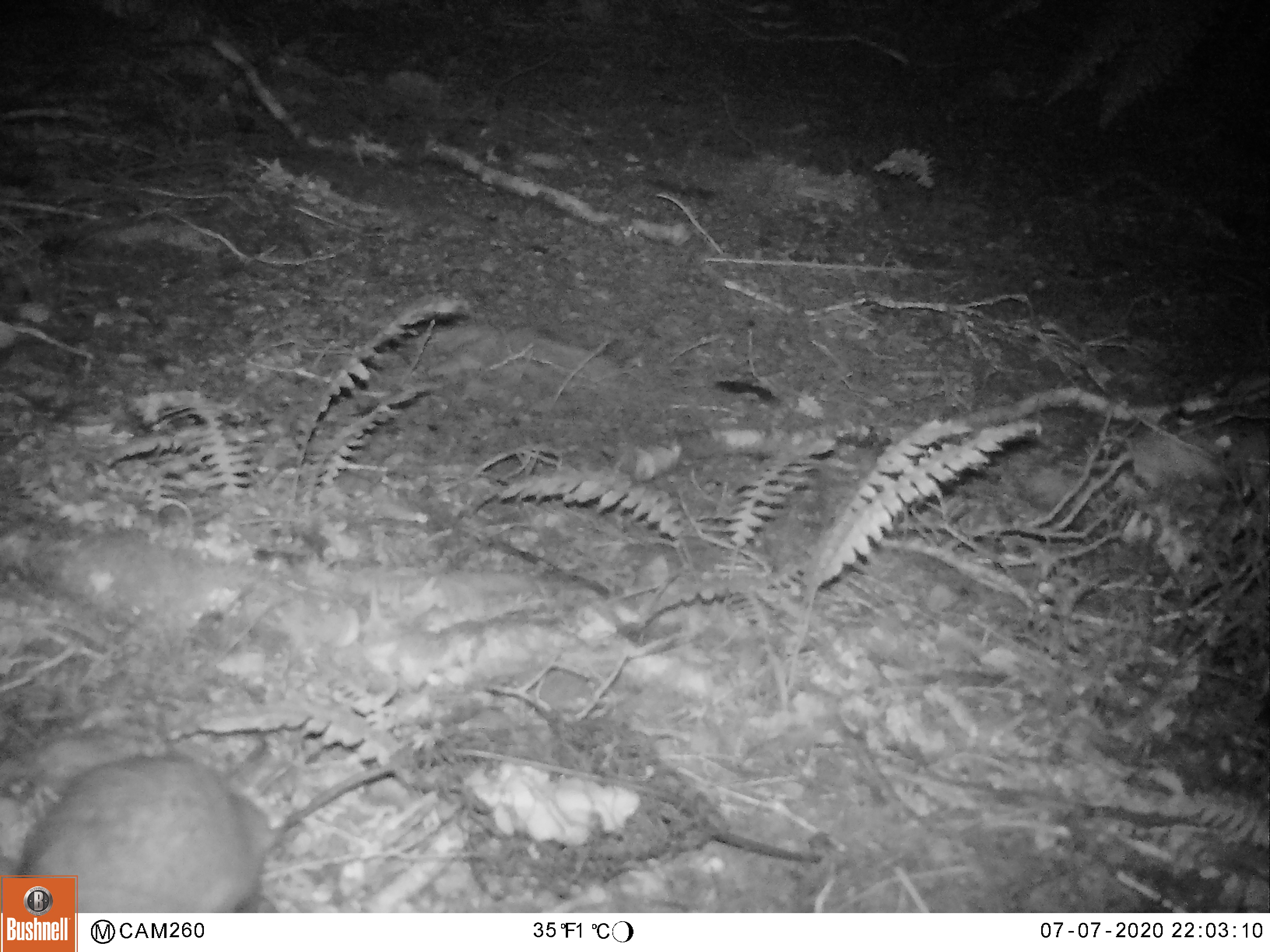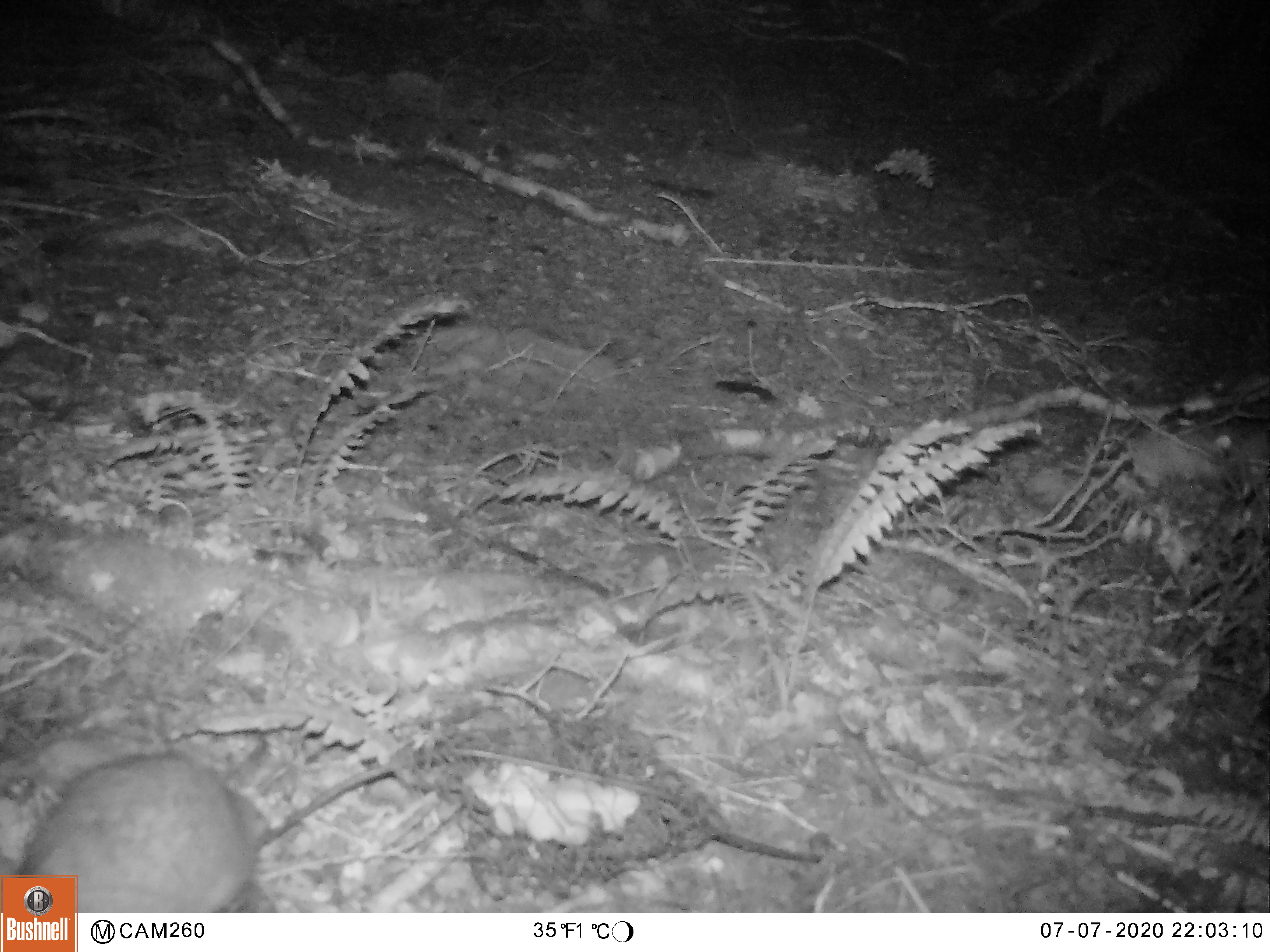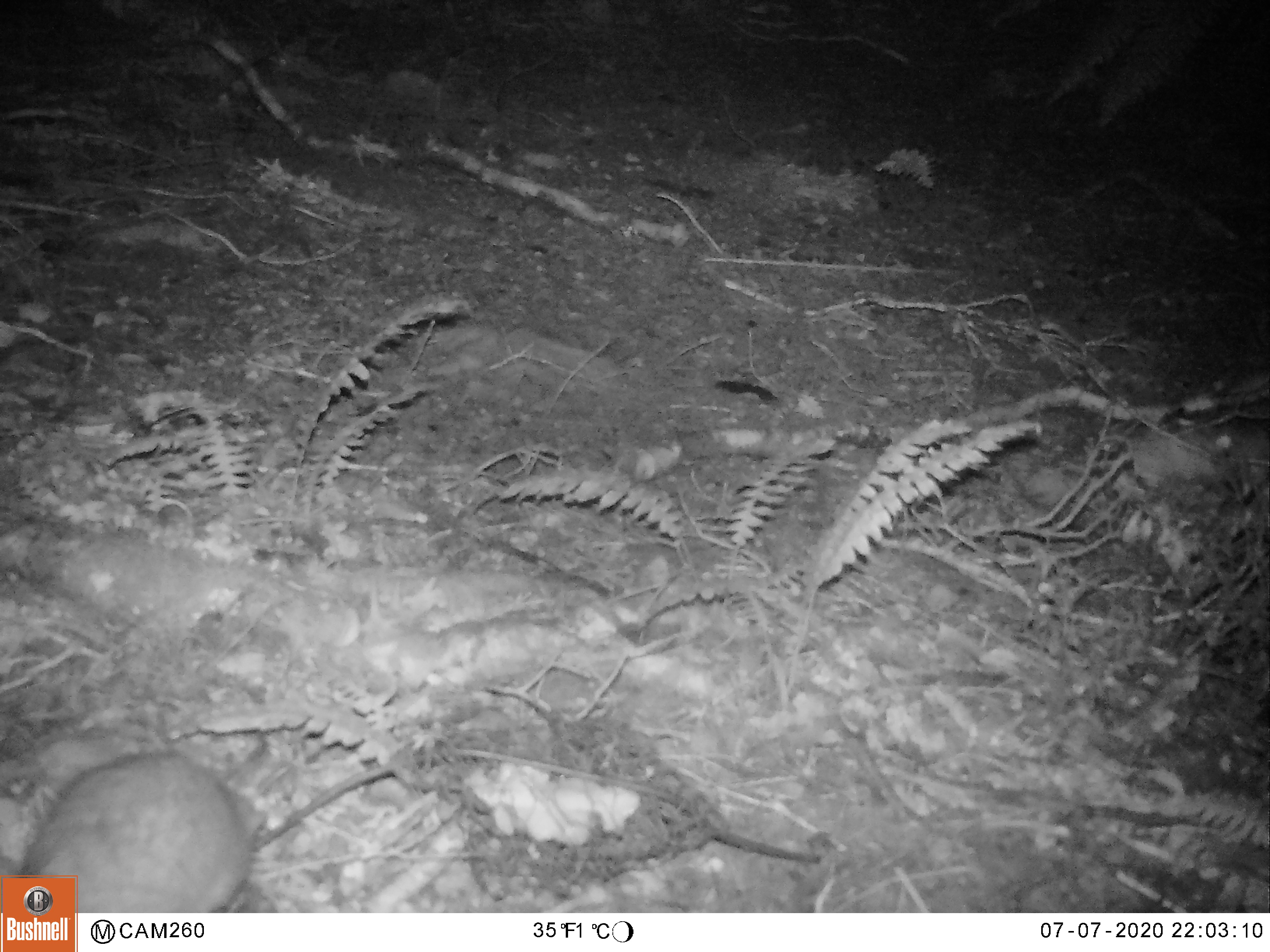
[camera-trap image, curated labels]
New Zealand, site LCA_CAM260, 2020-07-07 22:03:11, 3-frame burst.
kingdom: Animalia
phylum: Chordata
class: Mammalia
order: Rodentia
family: Muridae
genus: Rattus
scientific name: Rattus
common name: rat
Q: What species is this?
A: Rat (Rattus).